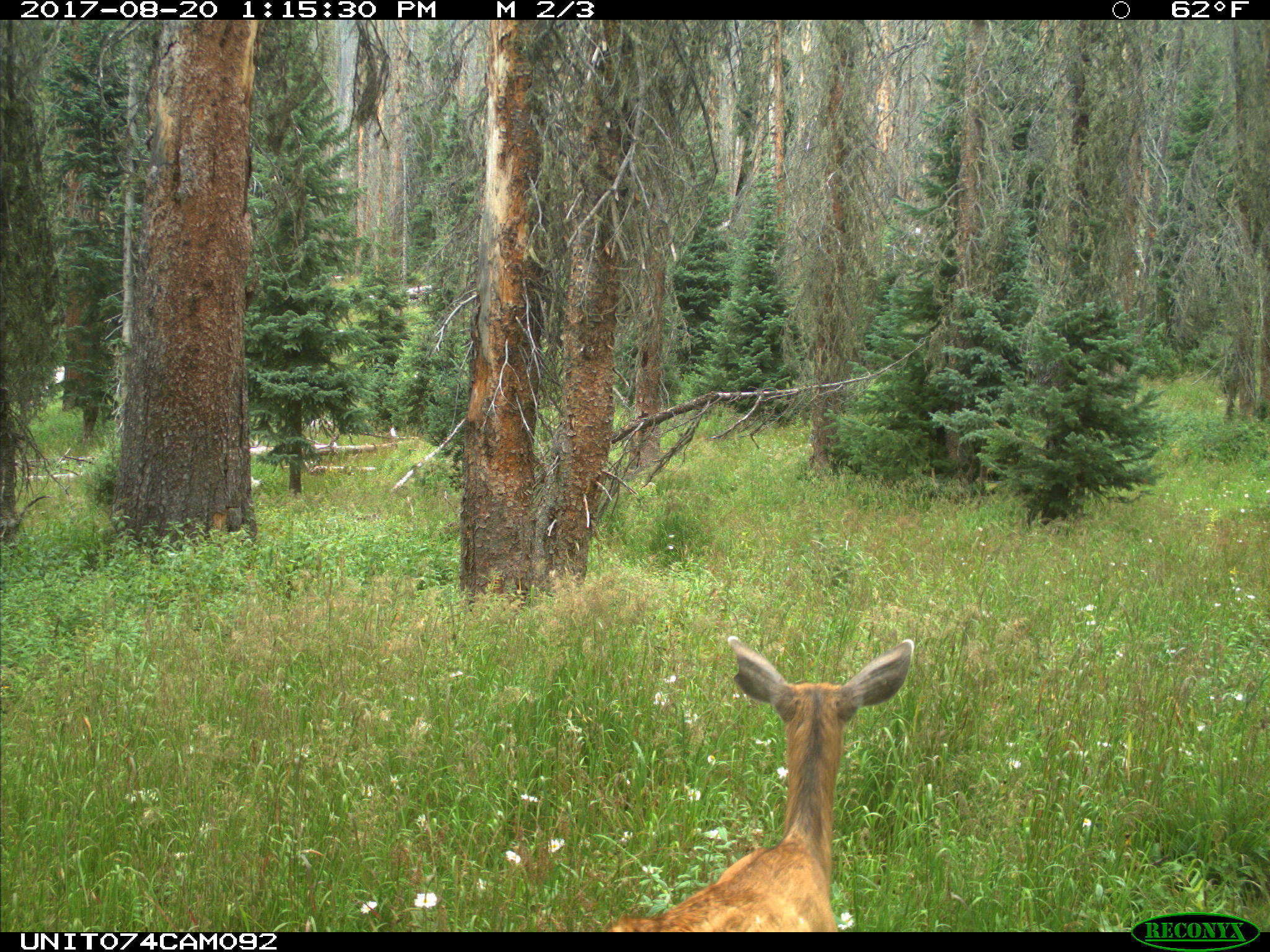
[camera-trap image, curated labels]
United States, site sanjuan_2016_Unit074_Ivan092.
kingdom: Animalia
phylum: Chordata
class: Mammalia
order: Artiodactyla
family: Cervidae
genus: Odocoileus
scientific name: Odocoileus hemionus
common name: mule deer